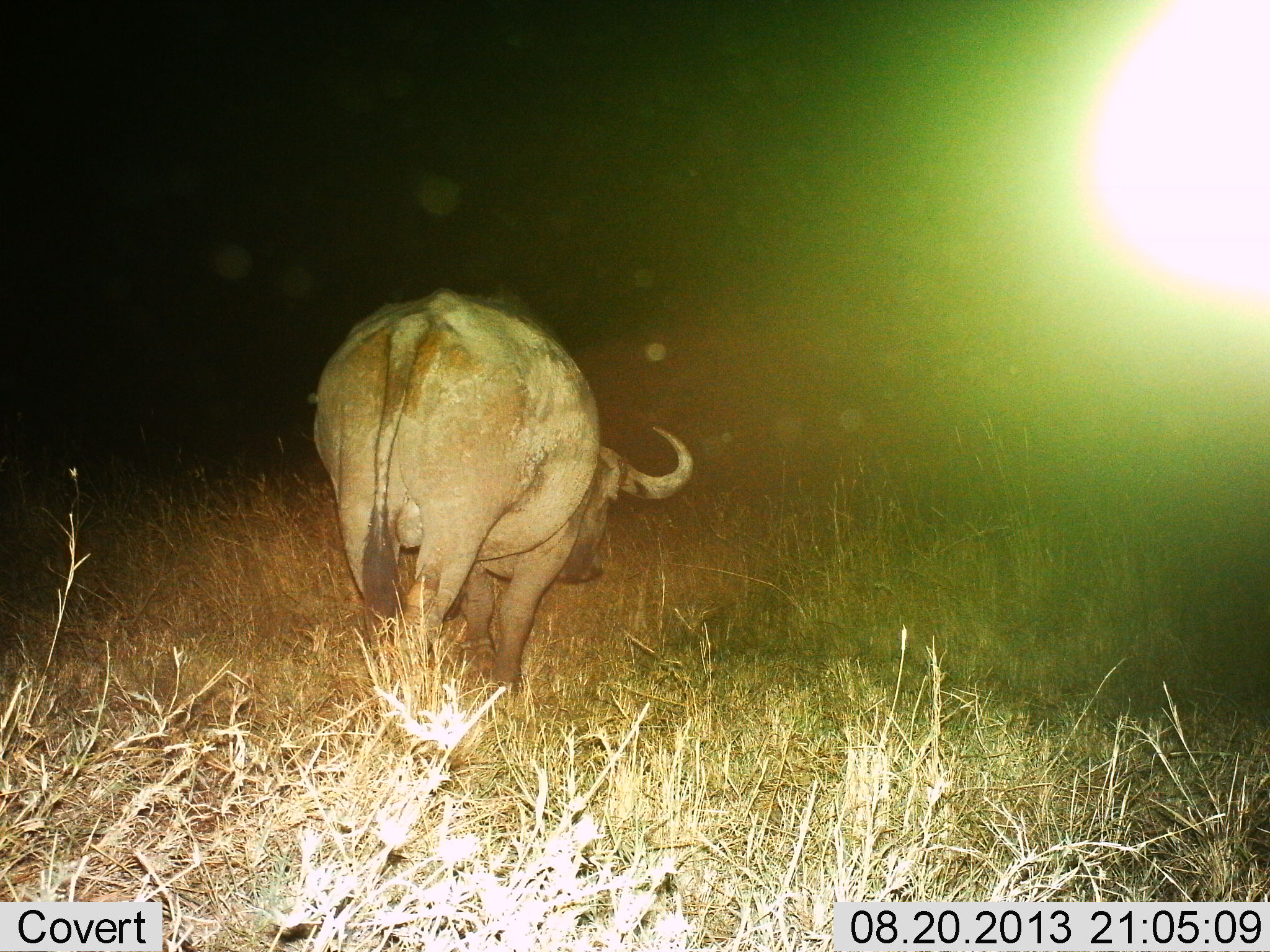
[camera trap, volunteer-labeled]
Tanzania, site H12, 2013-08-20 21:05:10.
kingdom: Animalia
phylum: Chordata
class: Mammalia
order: Artiodactyla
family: Bovidae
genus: Syncerus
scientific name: Syncerus caffer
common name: cape buffalo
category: buffalo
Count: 1.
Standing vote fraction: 24%.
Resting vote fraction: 0%.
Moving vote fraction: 86%.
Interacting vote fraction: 5%.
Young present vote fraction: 0%.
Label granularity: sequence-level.